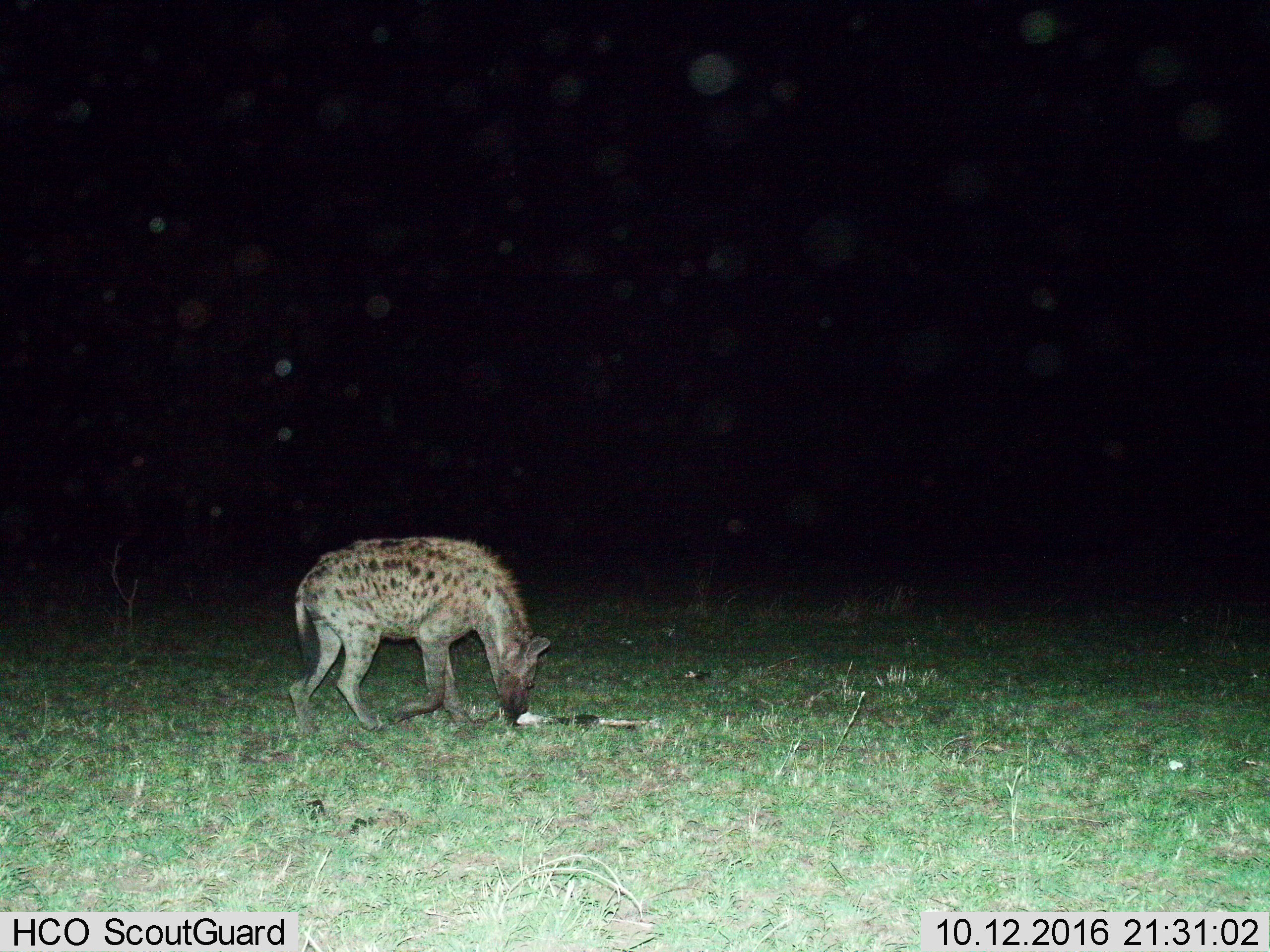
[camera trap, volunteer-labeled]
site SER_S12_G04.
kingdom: Animalia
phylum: Chordata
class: Mammalia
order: Carnivora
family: Hyaenidae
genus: Crocuta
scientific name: Crocuta crocuta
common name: spotted hyena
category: hyenaspotted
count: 1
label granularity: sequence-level